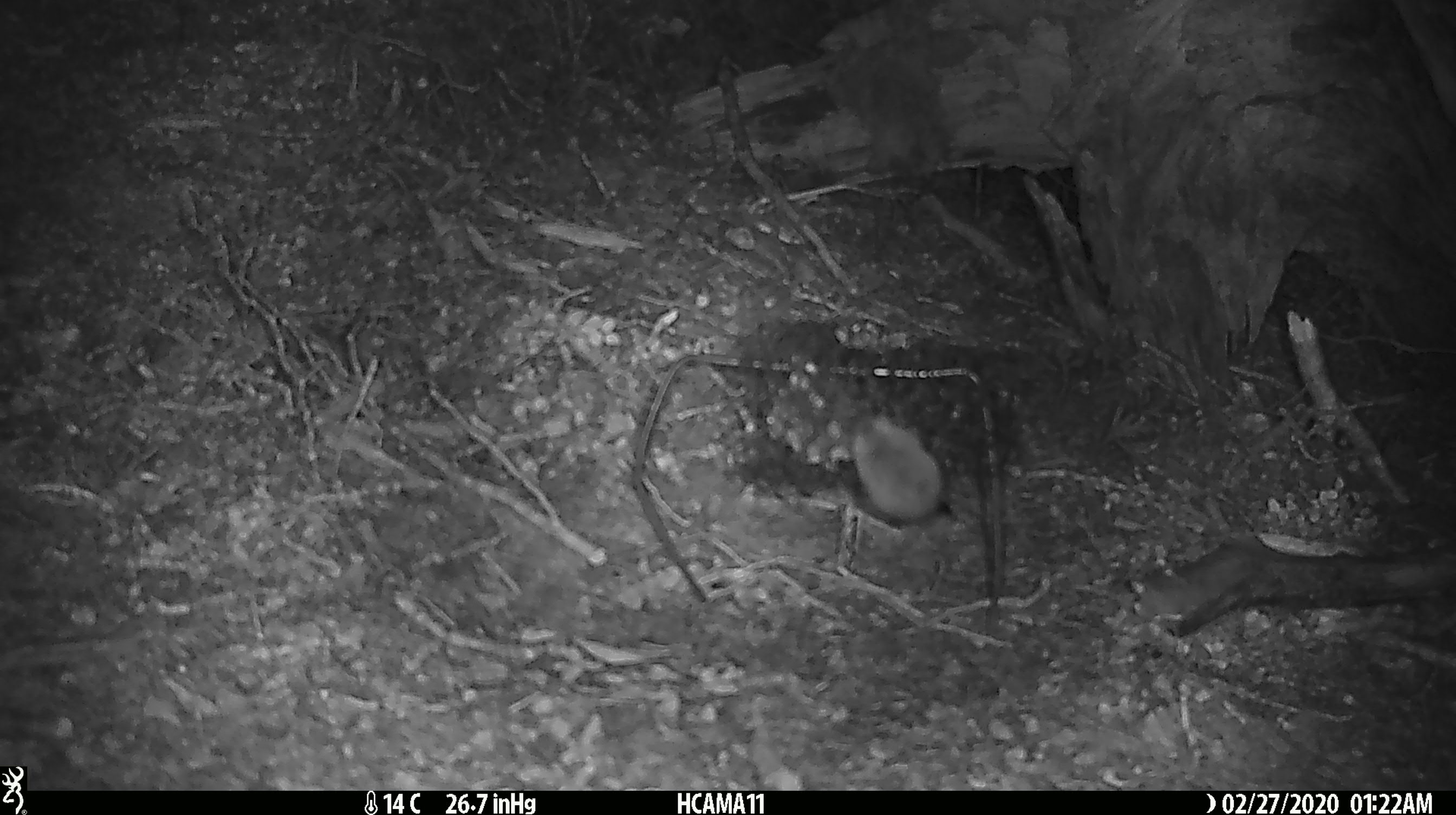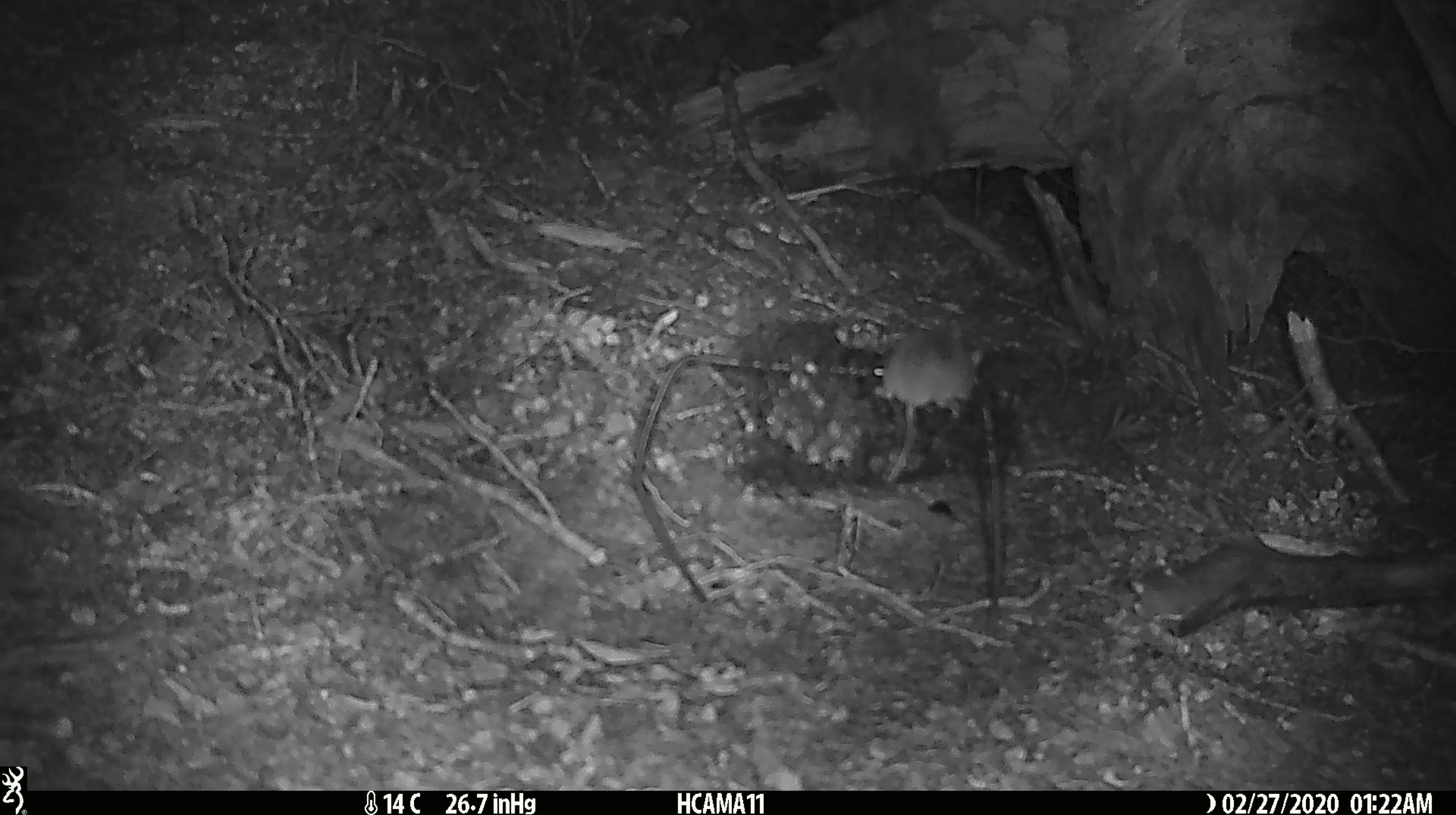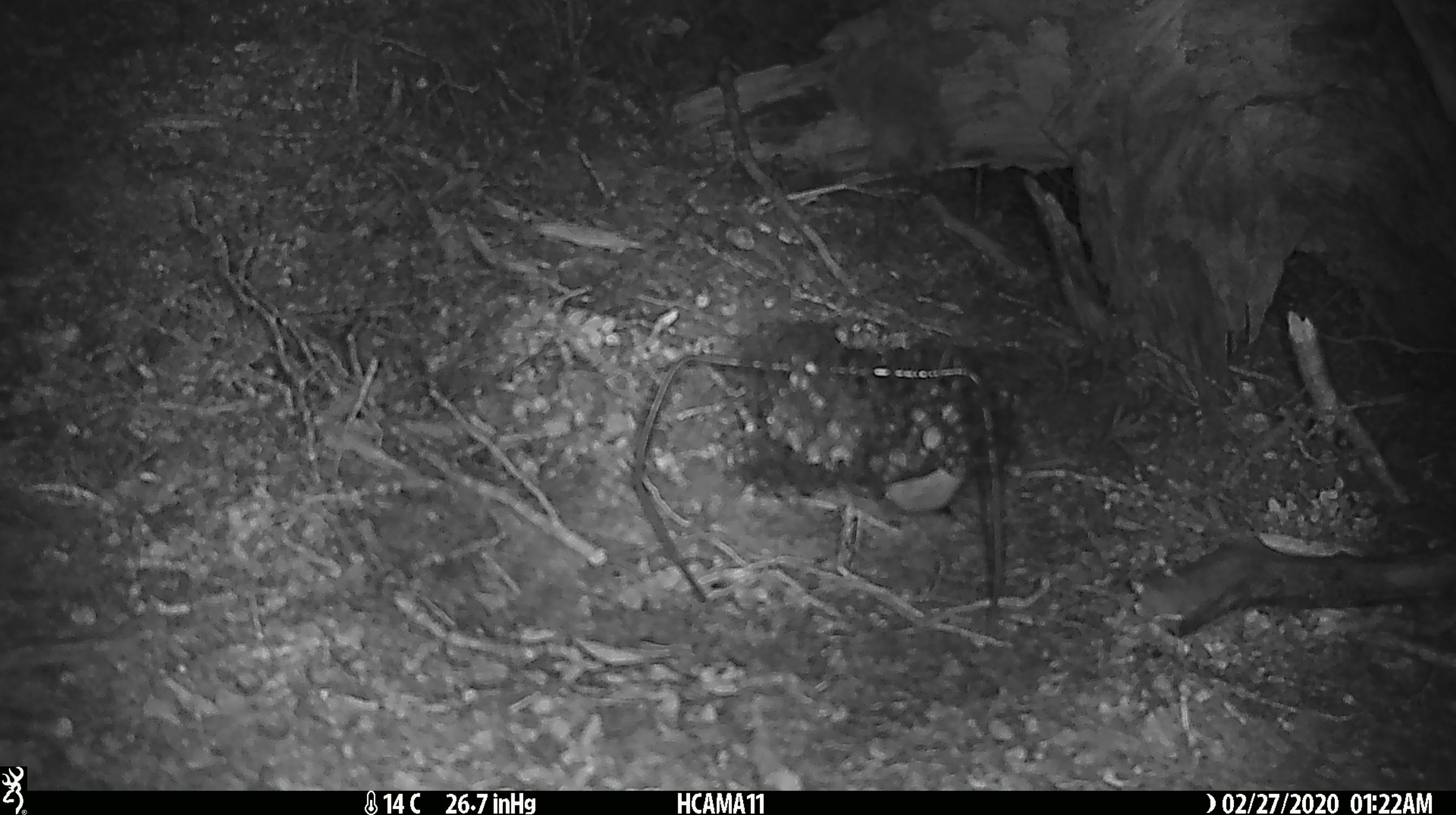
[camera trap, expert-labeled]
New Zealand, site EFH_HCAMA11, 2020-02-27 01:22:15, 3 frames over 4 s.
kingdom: Animalia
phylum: Chordata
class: Mammalia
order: Rodentia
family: Muridae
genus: Mus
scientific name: Mus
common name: mouse